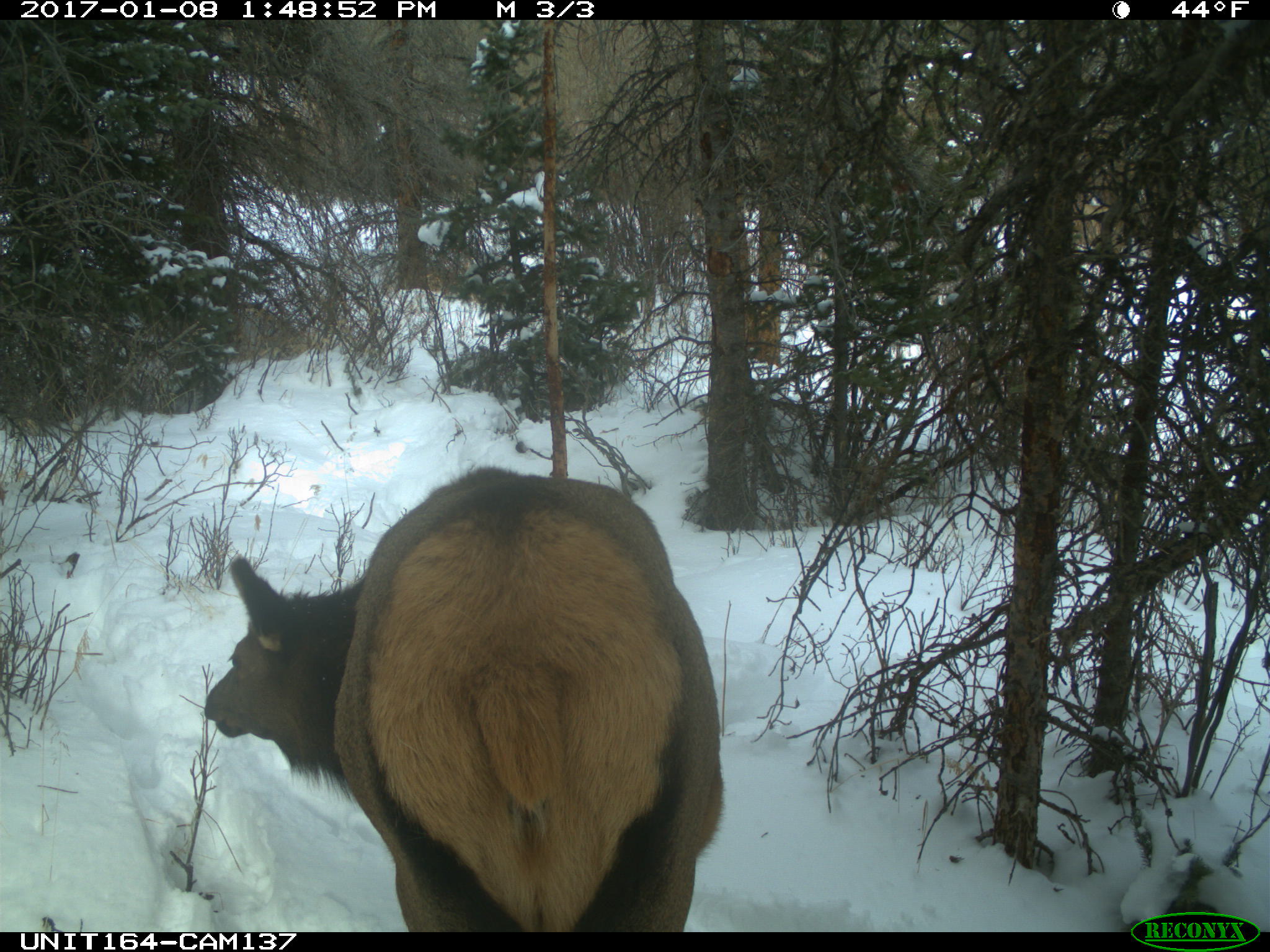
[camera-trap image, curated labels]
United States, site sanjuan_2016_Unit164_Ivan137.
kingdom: Animalia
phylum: Chordata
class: Mammalia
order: Artiodactyla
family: Cervidae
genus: Cervus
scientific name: Cervus elaphus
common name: red deer